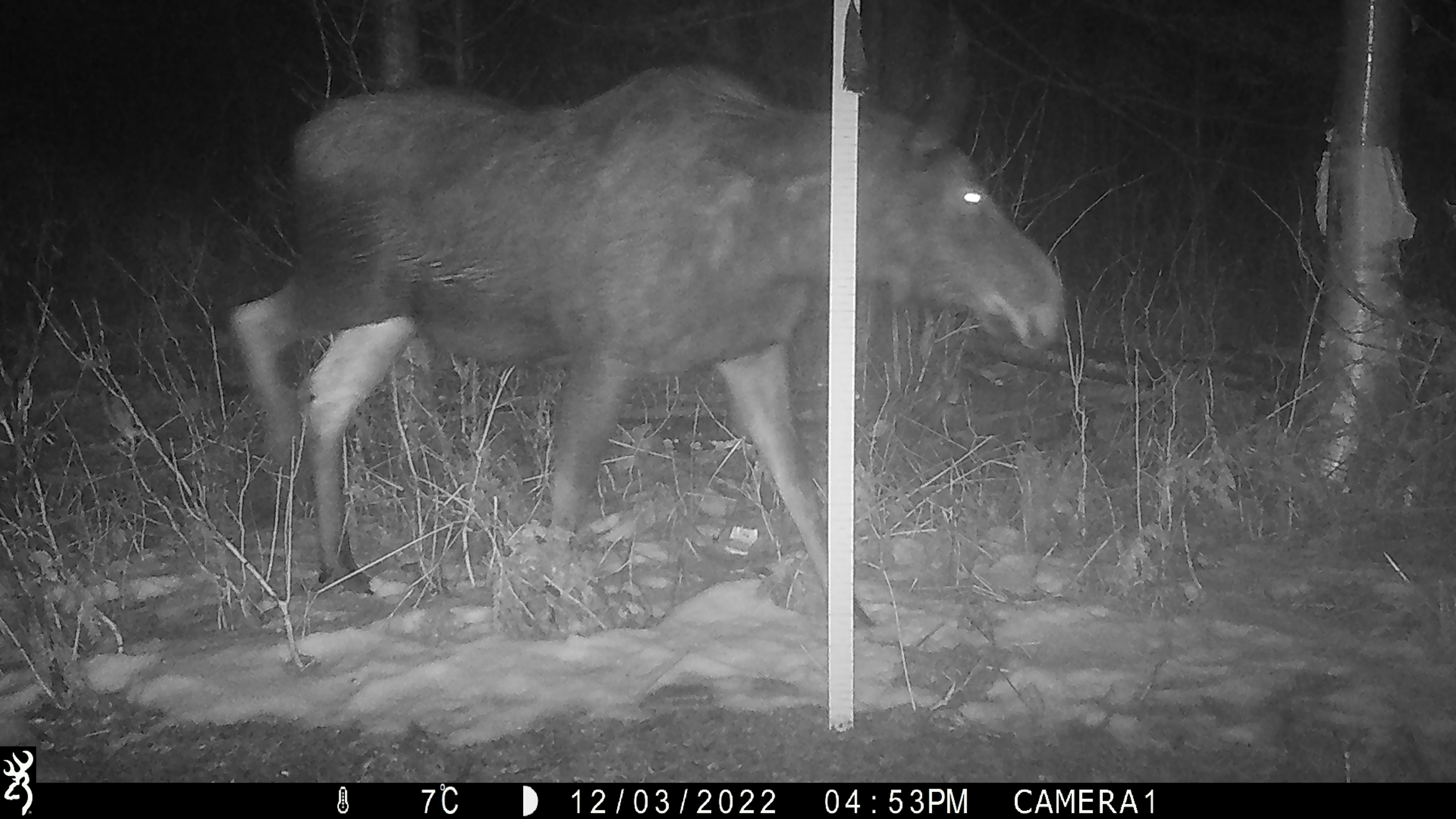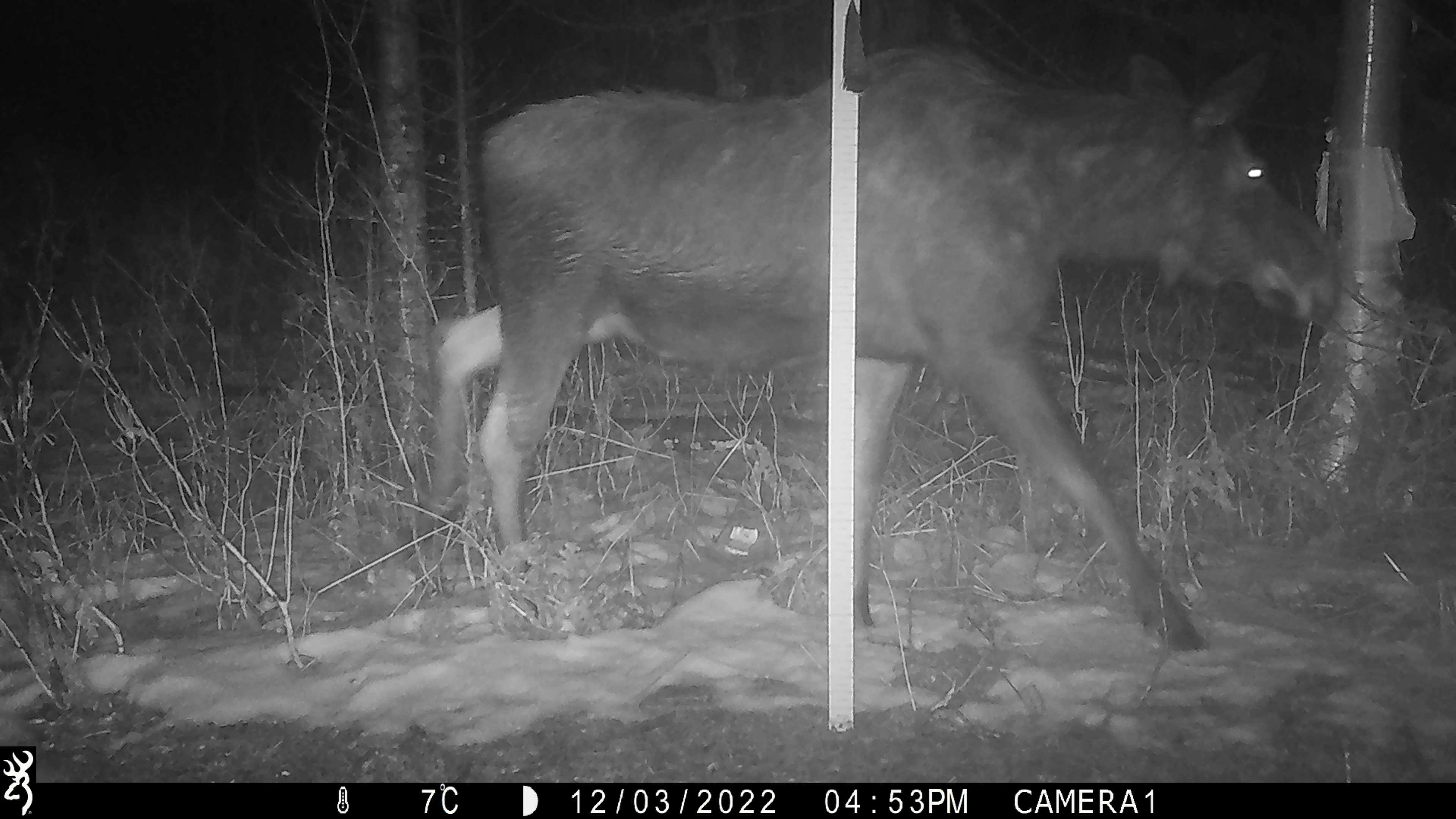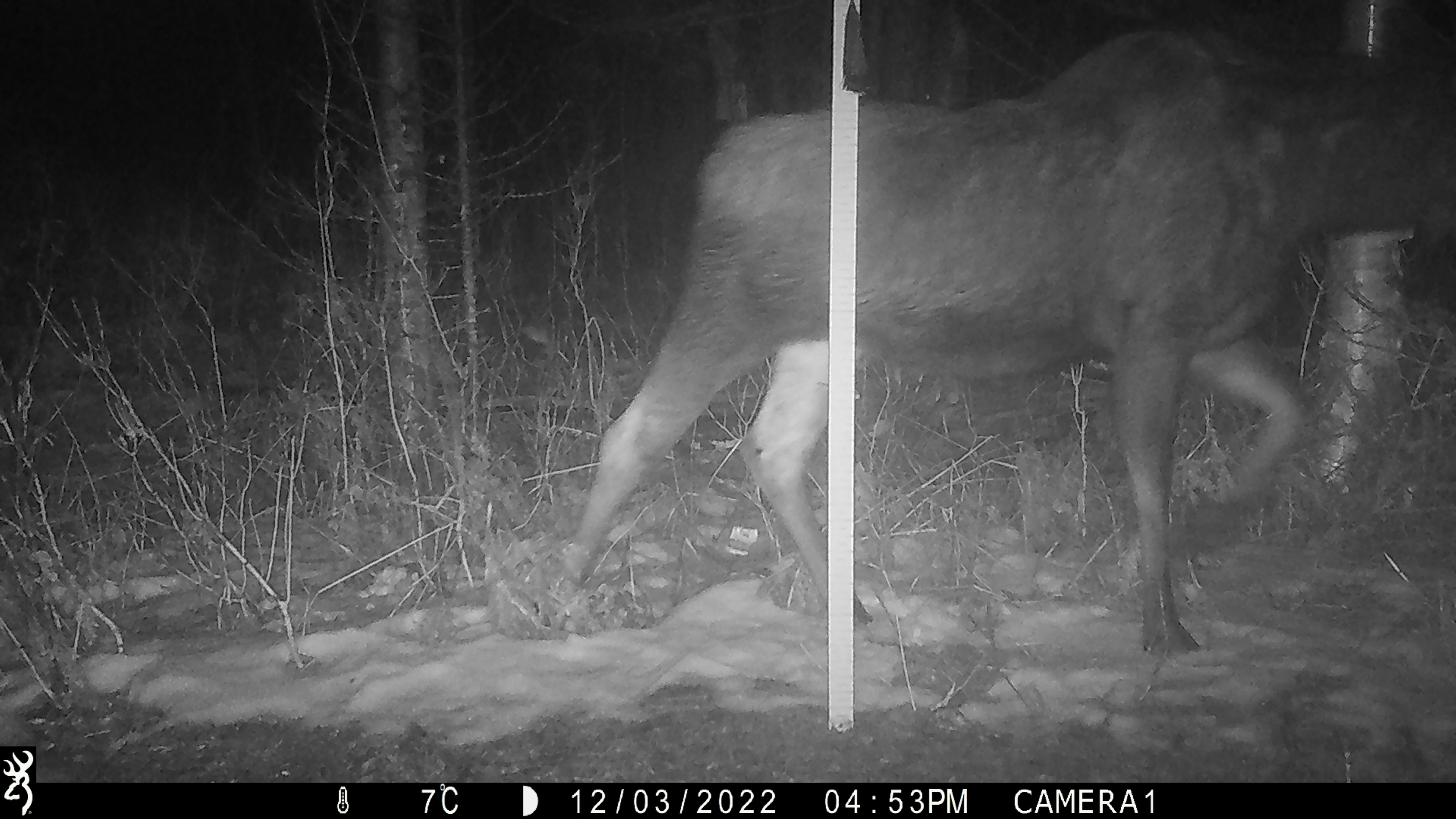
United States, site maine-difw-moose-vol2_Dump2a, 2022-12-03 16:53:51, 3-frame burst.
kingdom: Animalia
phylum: Chordata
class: Mammalia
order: Artiodactyla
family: Cervidae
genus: Alces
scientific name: Alces alces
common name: moose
Moose (Alces alces).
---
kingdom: Animalia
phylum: Chordata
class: Mammalia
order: Artiodactyla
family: Cervidae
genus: Odocoileus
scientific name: Odocoileus virginianus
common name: white-tailed deer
White-tailed deer (Odocoileus virginianus).